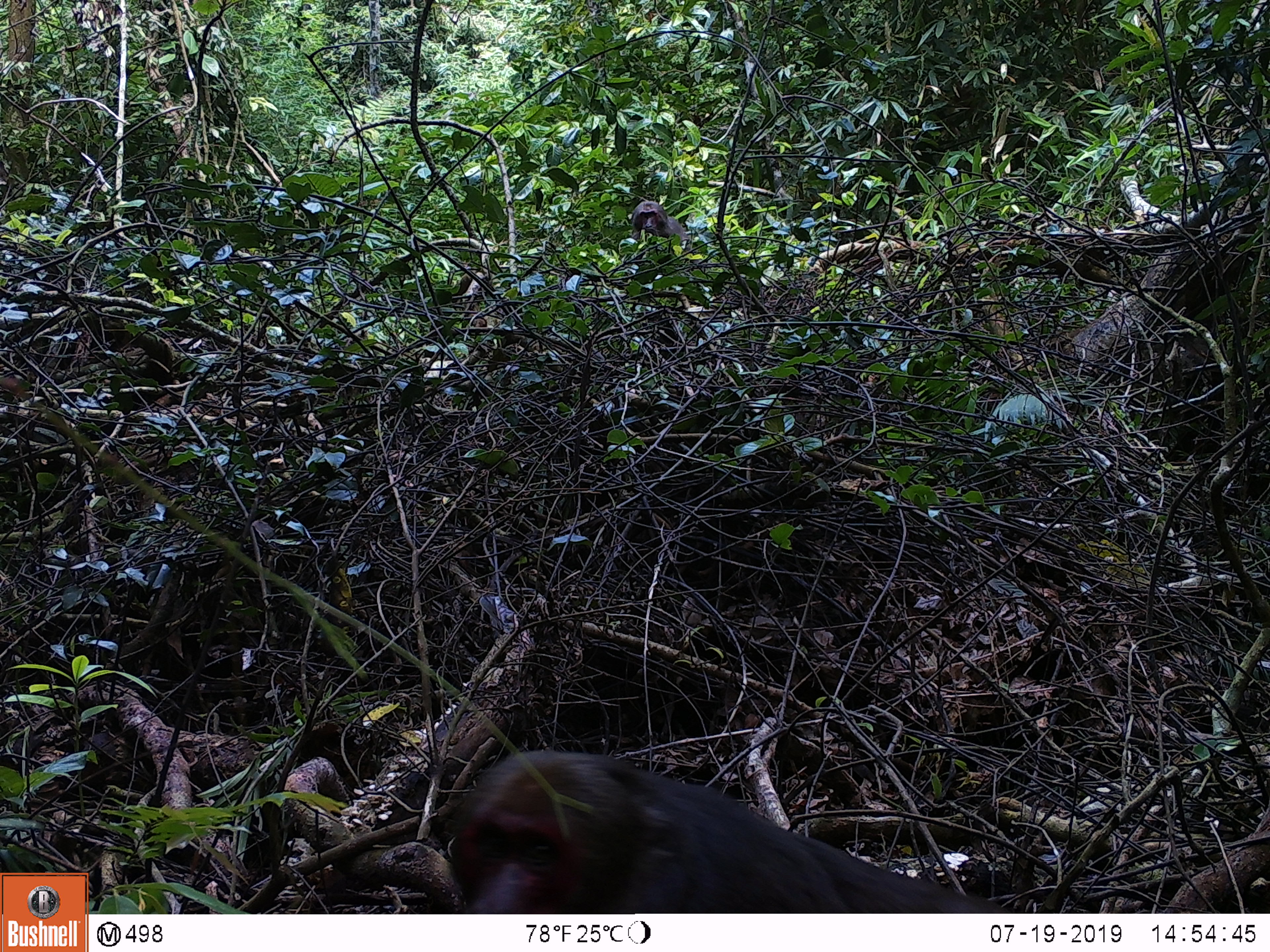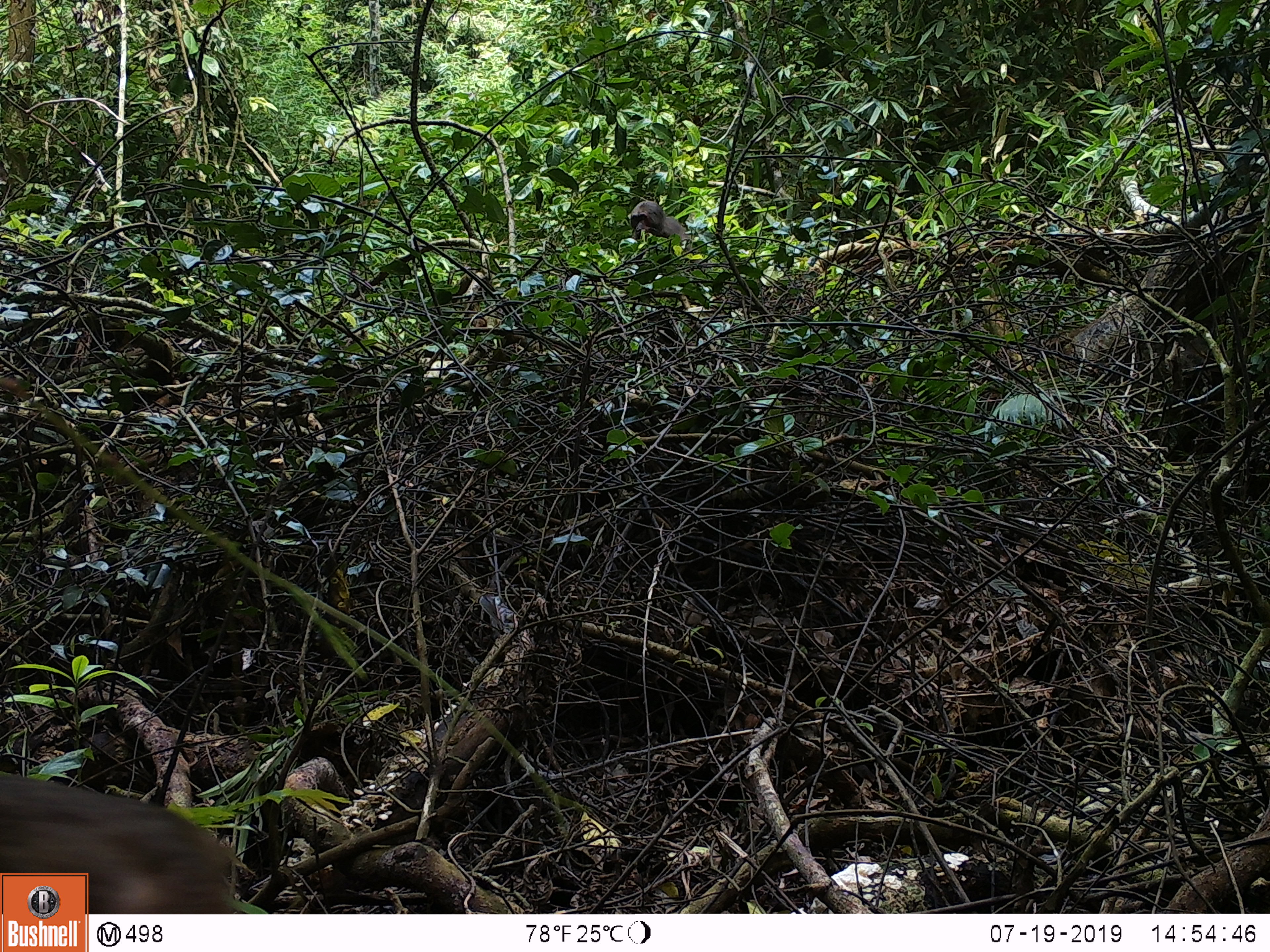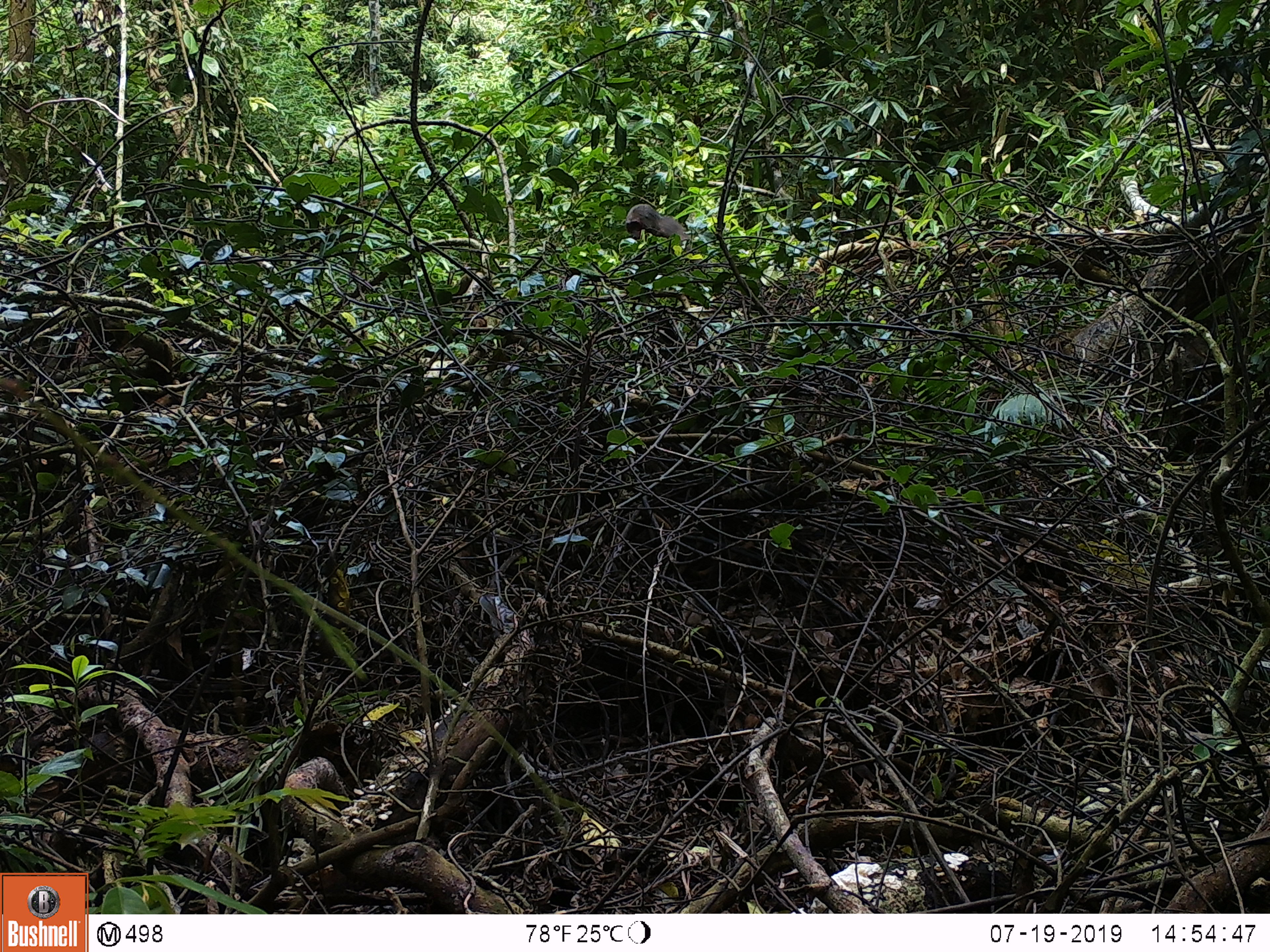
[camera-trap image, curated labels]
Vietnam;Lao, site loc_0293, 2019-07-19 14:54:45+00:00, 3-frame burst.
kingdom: Animalia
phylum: Chordata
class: Mammalia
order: Primates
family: Cercopithecidae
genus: Macaca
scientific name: Macaca arctoides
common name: stump-tailed macaque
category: stump tailed macaque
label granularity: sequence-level